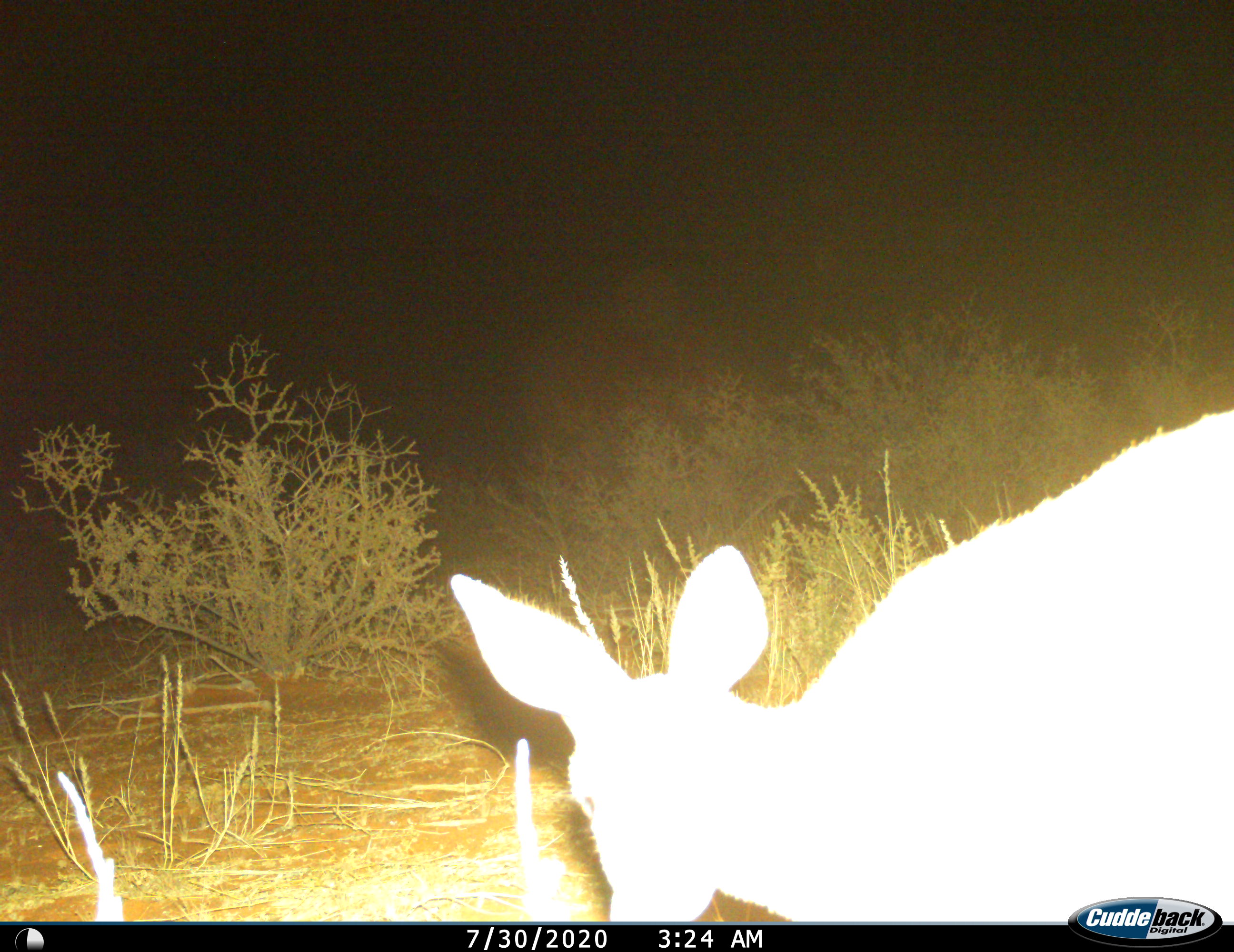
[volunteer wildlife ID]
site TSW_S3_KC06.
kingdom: Animalia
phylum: Chordata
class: Mammalia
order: Artiodactyla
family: Bovidae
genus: Sylvicapra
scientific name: Sylvicapra grimmia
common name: common duiker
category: duikercommongrey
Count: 1.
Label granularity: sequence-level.